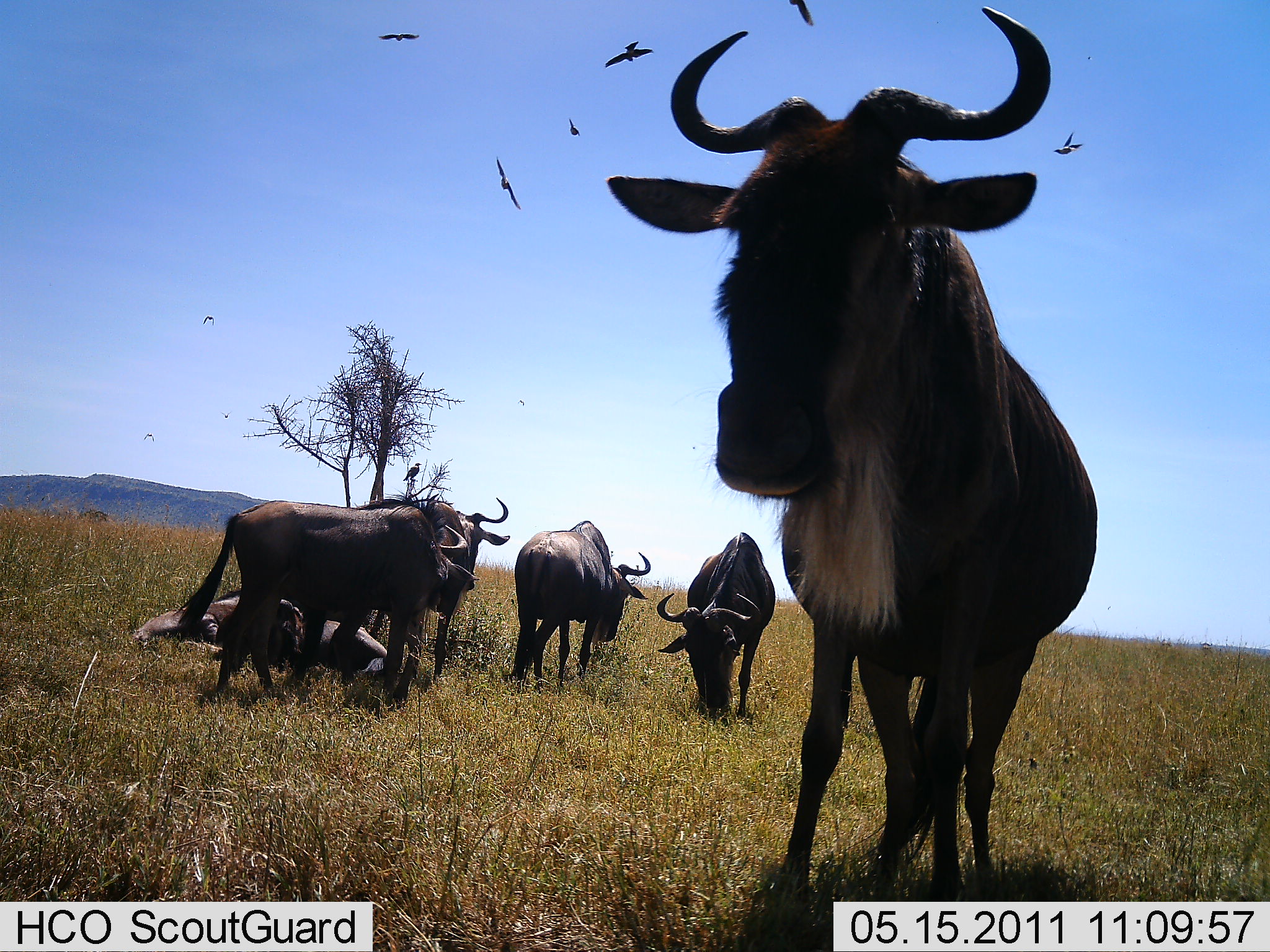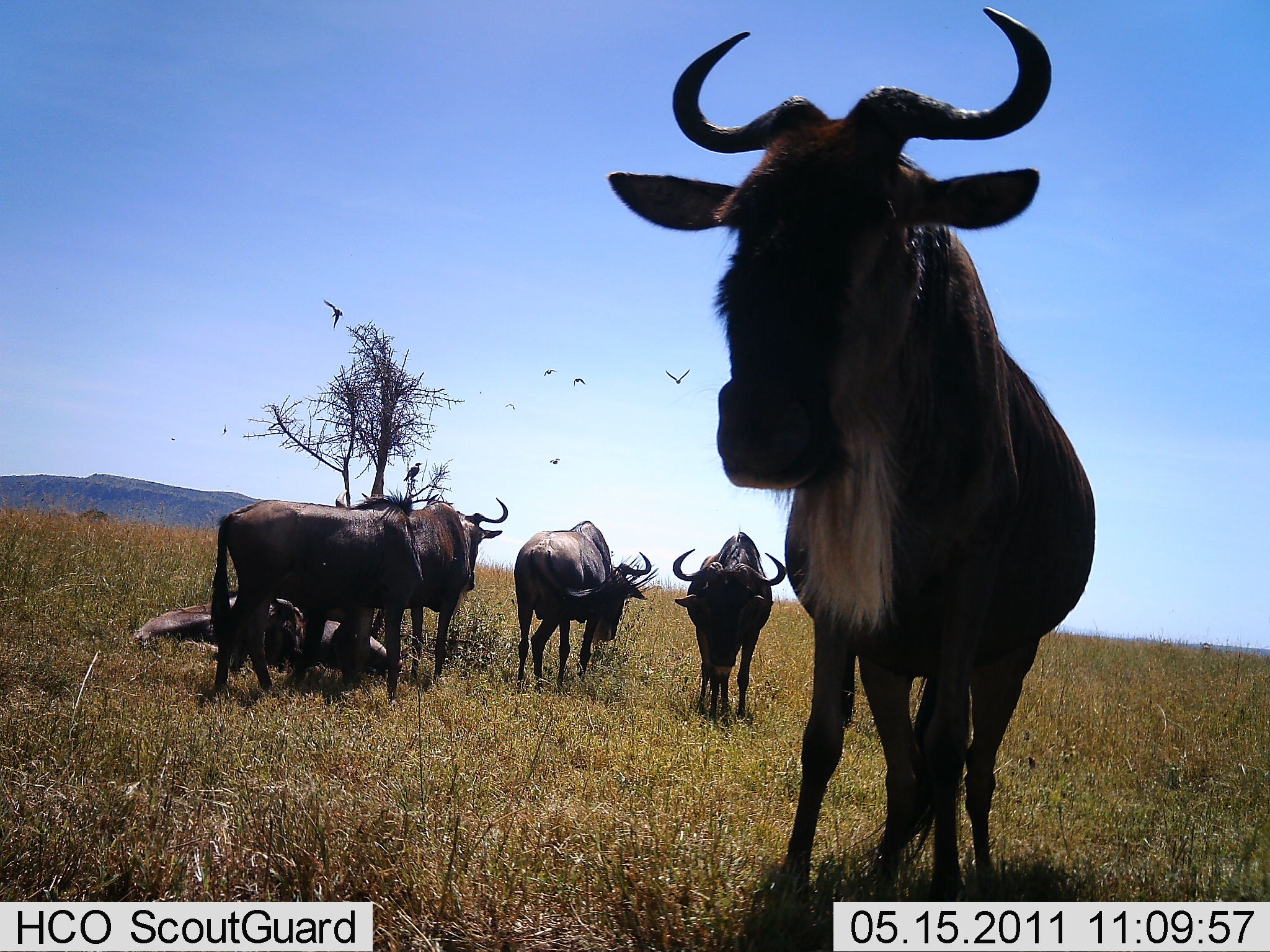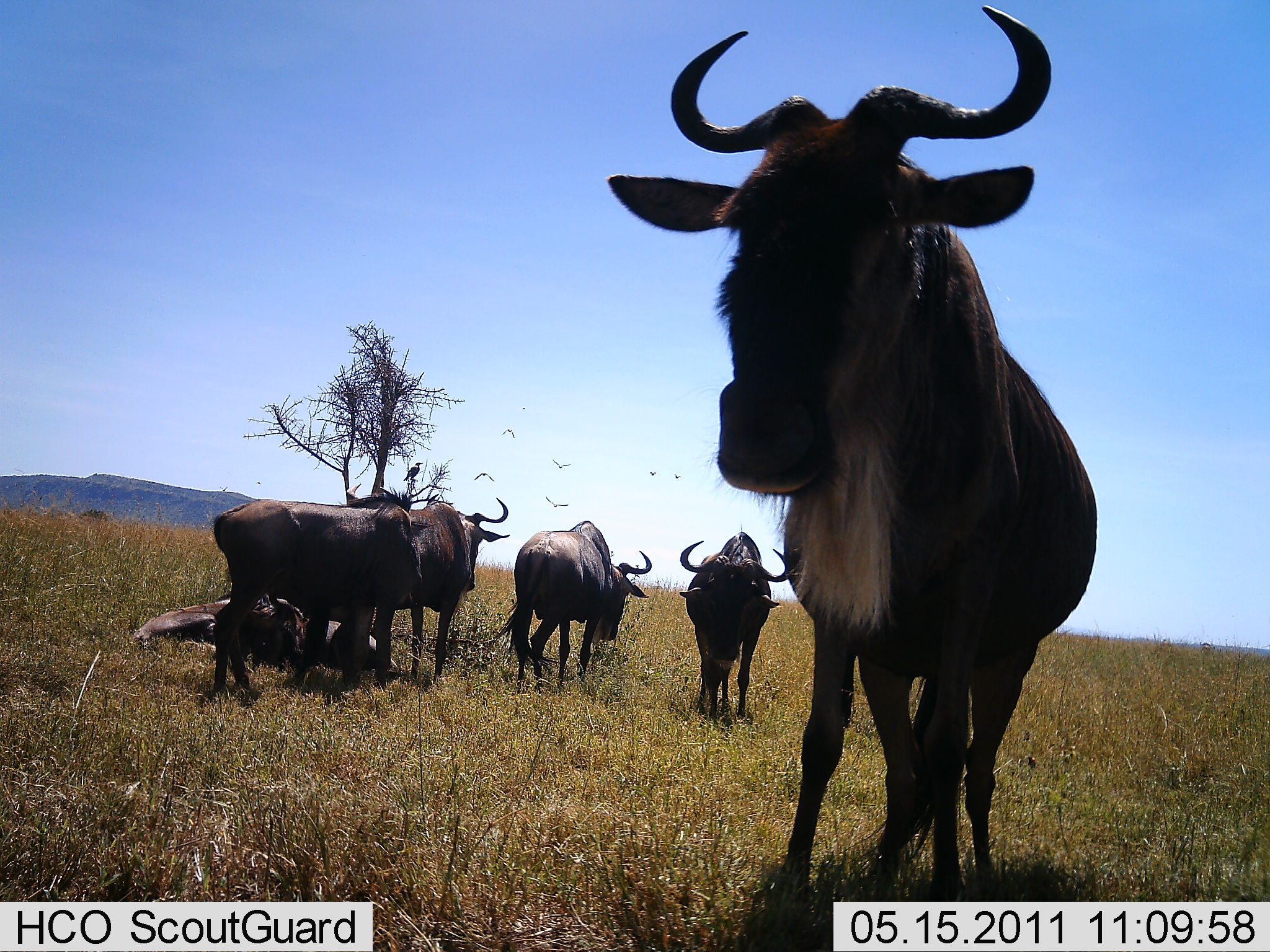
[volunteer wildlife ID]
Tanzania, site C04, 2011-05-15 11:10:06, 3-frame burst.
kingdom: Animalia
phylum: Chordata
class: Mammalia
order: Artiodactyla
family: Bovidae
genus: Connochaetes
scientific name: Connochaetes taurinus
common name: blue wildebeest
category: wildebeest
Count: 6.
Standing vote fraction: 90%.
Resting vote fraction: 60%.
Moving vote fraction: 15%.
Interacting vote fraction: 15%.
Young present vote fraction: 0%.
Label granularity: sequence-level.